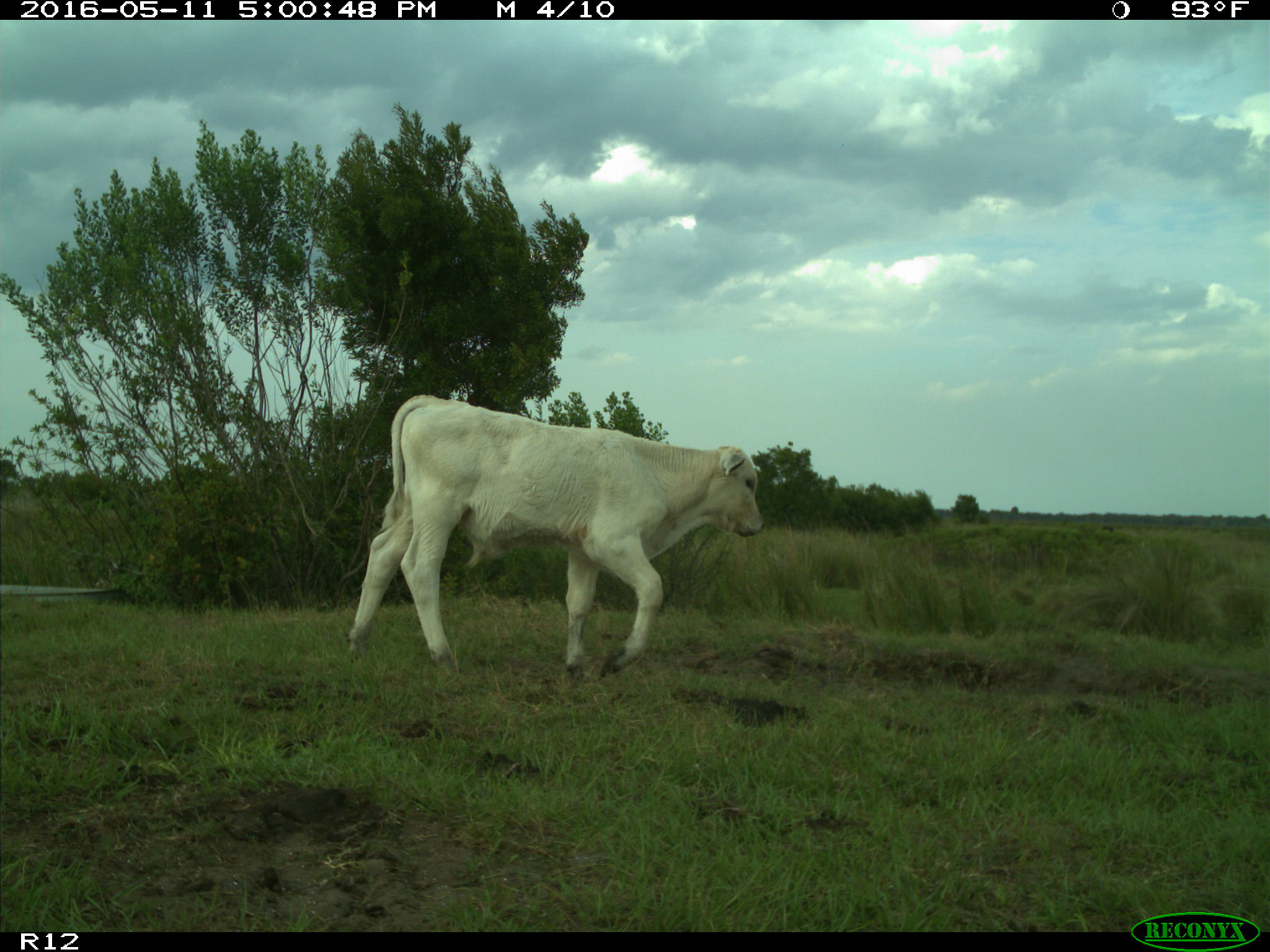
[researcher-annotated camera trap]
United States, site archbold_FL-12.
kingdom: Animalia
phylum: Chordata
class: Mammalia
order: Artiodactyla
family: Bovidae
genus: Bos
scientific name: Bos taurus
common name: domestic cow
Bos taurus (domestic cow).